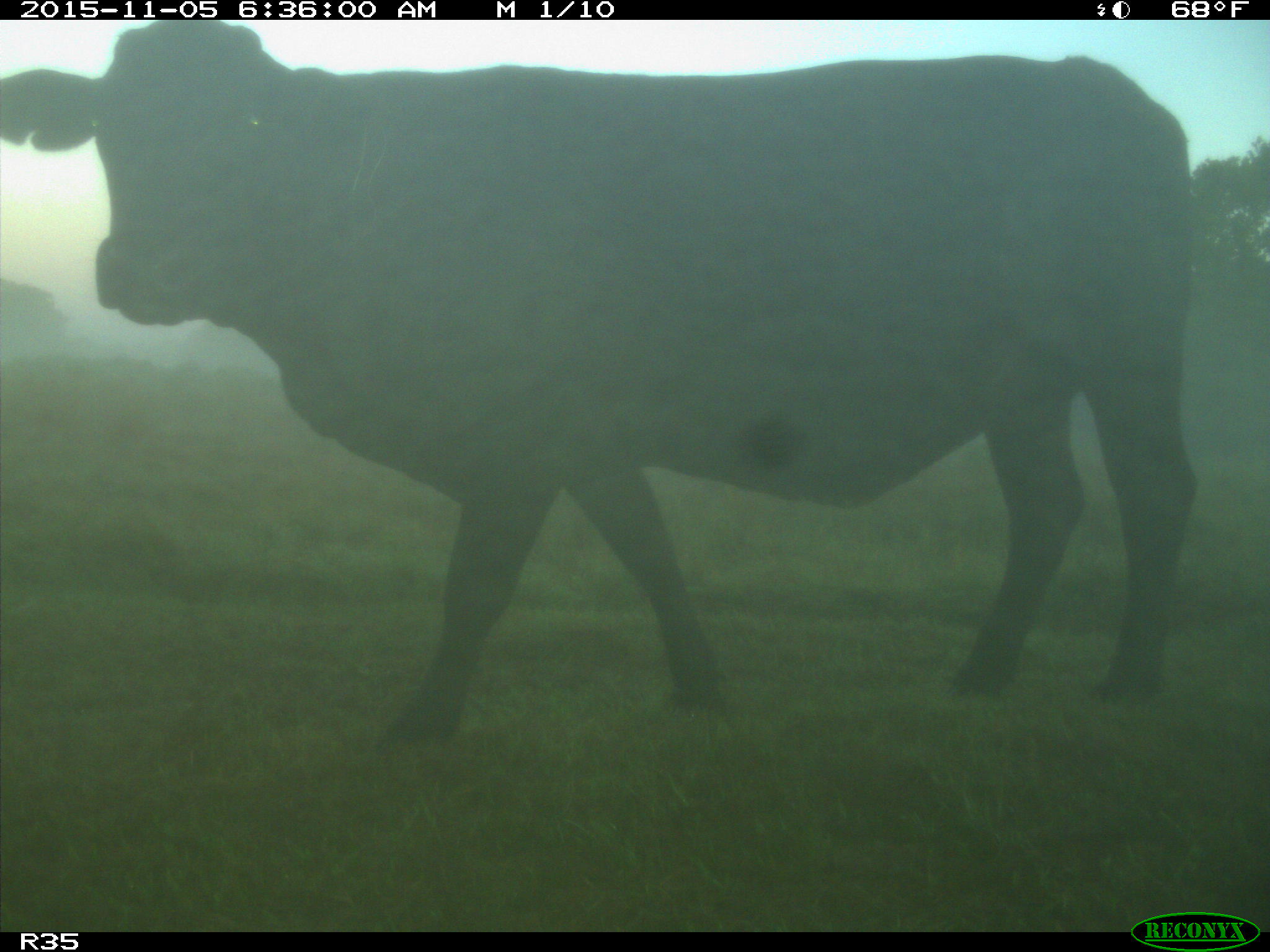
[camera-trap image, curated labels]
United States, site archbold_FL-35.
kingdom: Animalia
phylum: Chordata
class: Mammalia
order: Artiodactyla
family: Bovidae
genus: Bos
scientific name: Bos taurus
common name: domestic cow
Bos taurus (domestic cow).